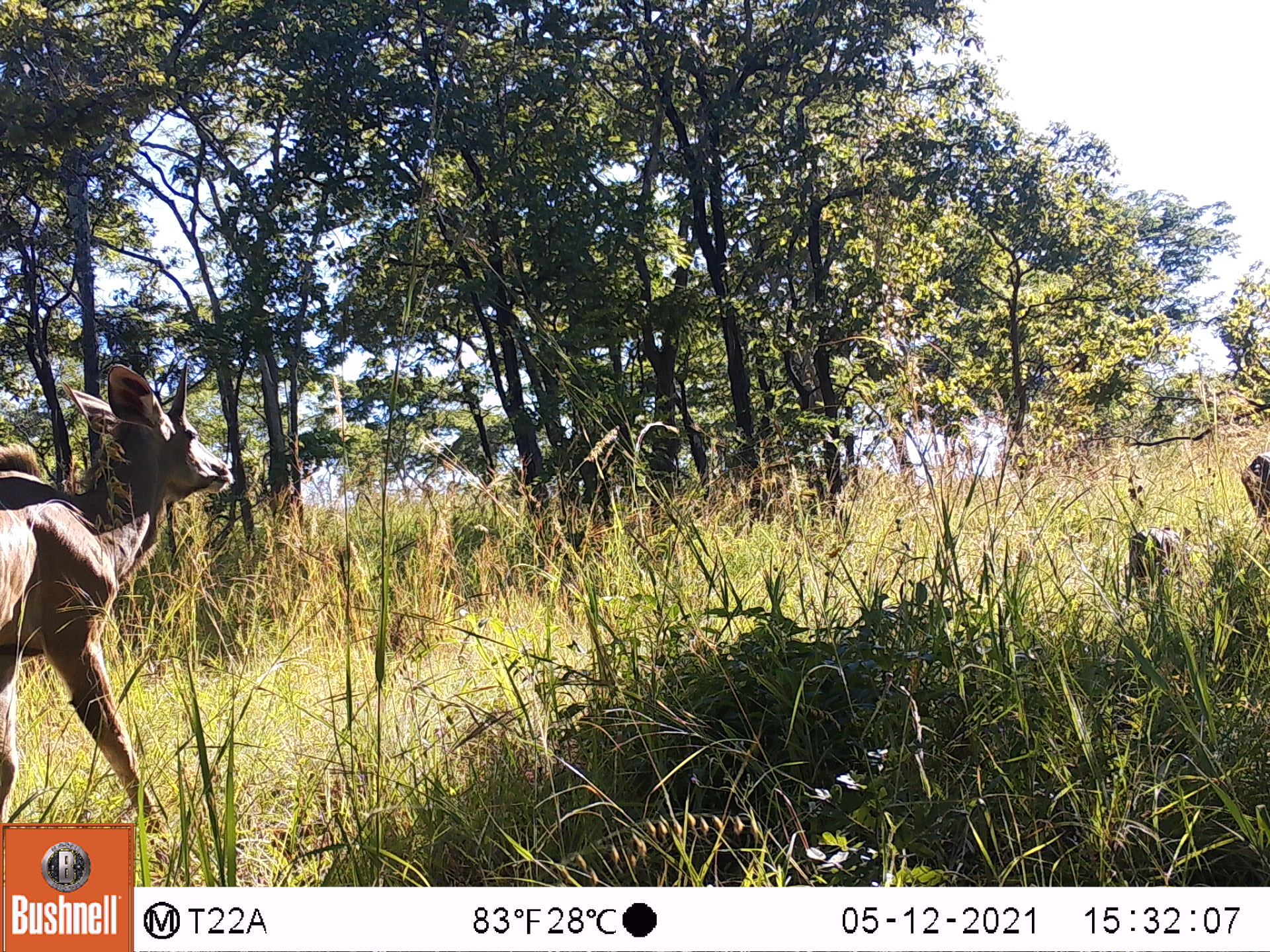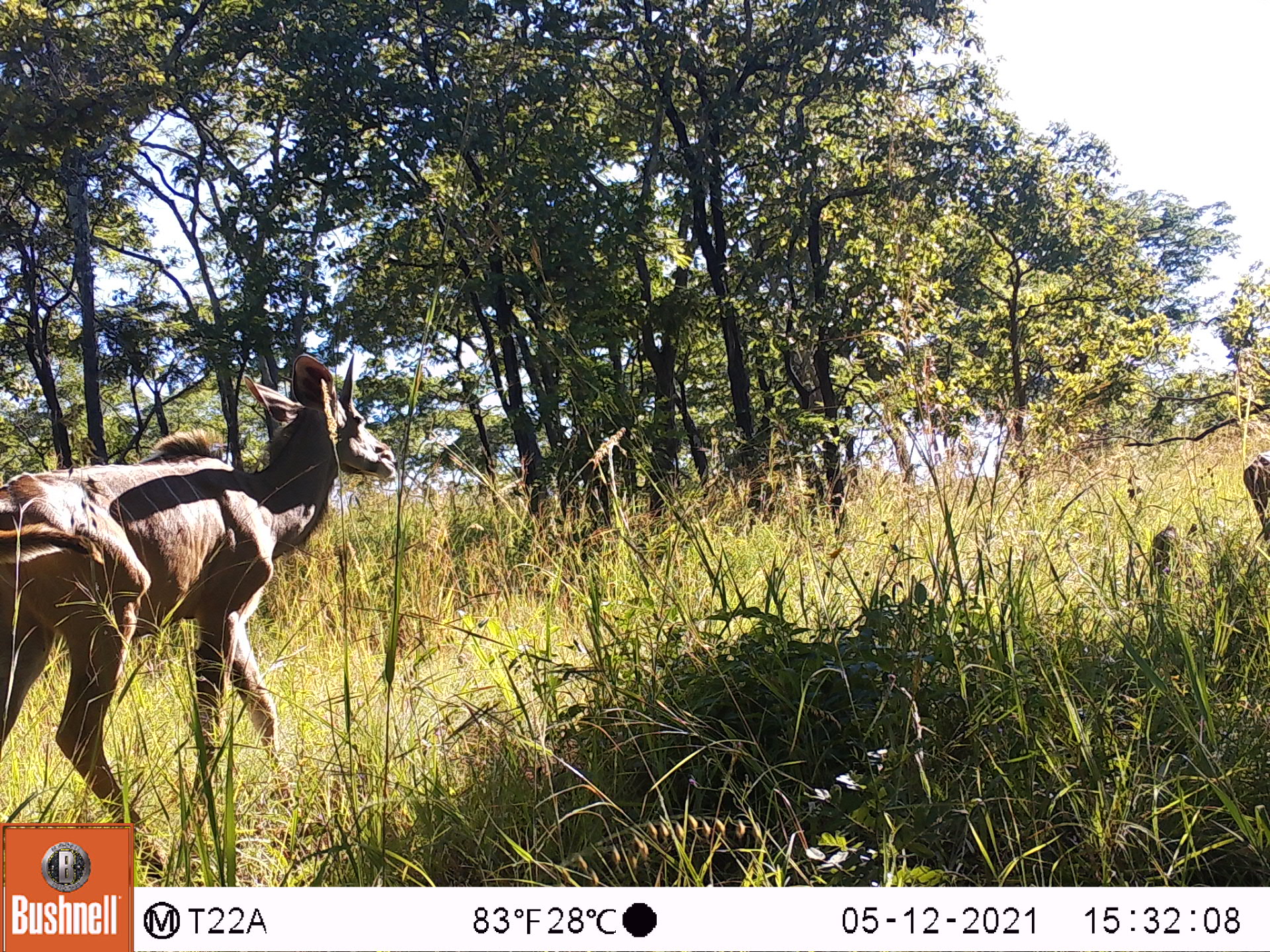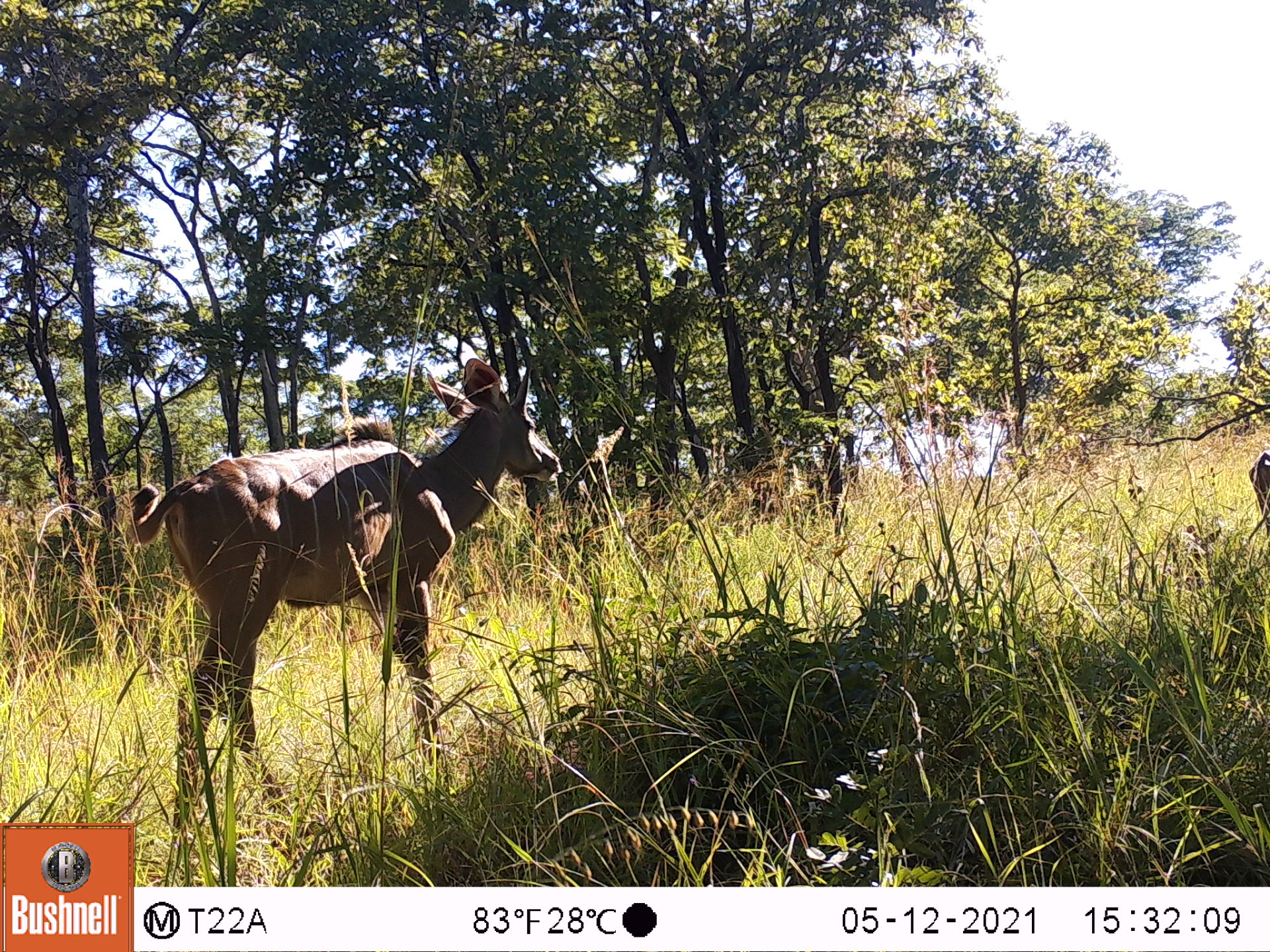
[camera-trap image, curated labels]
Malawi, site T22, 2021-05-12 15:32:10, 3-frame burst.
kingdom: Animalia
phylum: Chordata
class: Mammalia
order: Artiodactyla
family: Bovidae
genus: Tragelaphus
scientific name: Tragelaphus strepsiceros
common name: greater kudu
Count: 3.